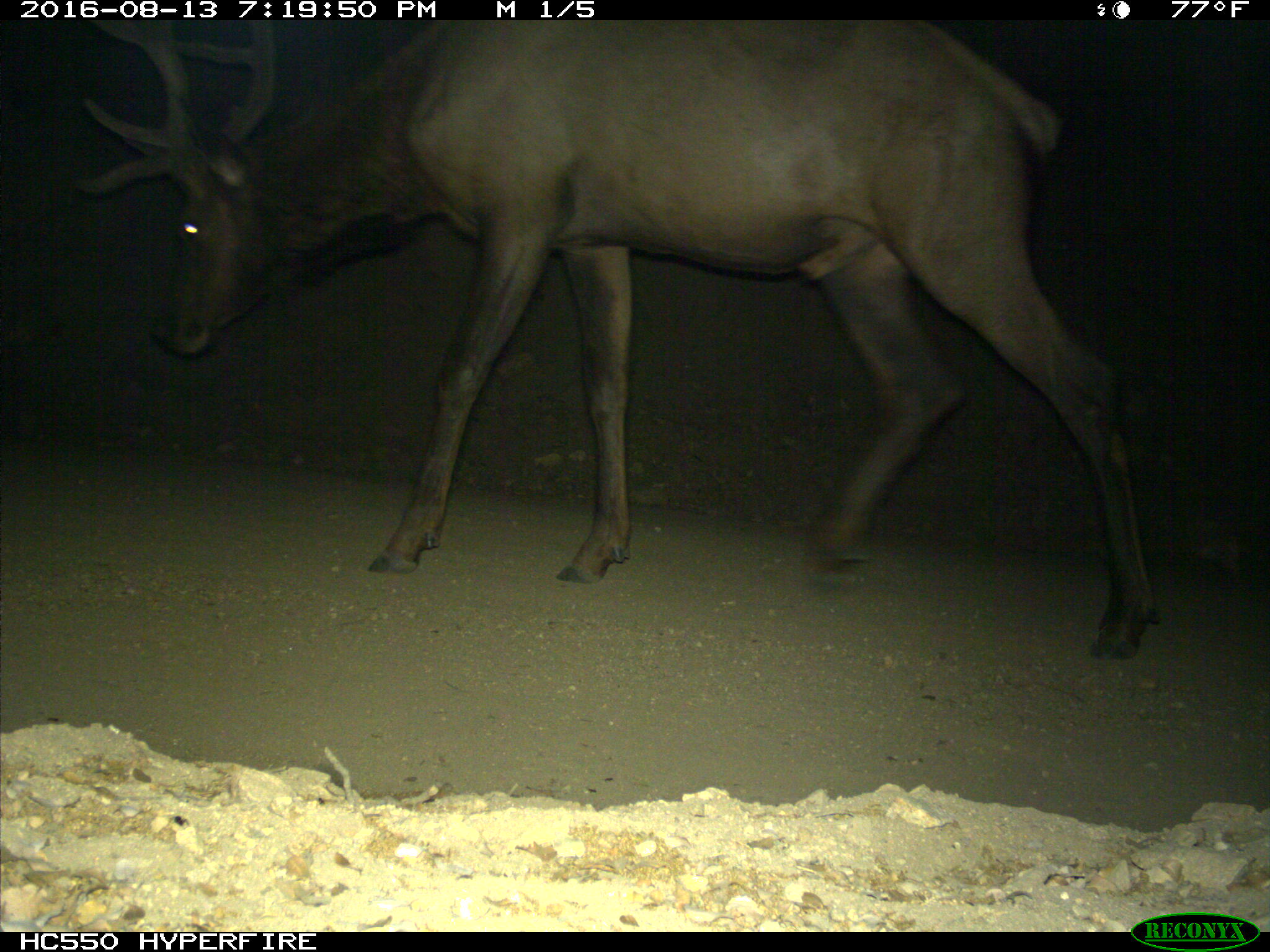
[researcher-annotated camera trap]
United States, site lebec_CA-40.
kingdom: Animalia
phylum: Chordata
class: Mammalia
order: Artiodactyla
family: Cervidae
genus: Cervus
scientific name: Cervus canadensis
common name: elk